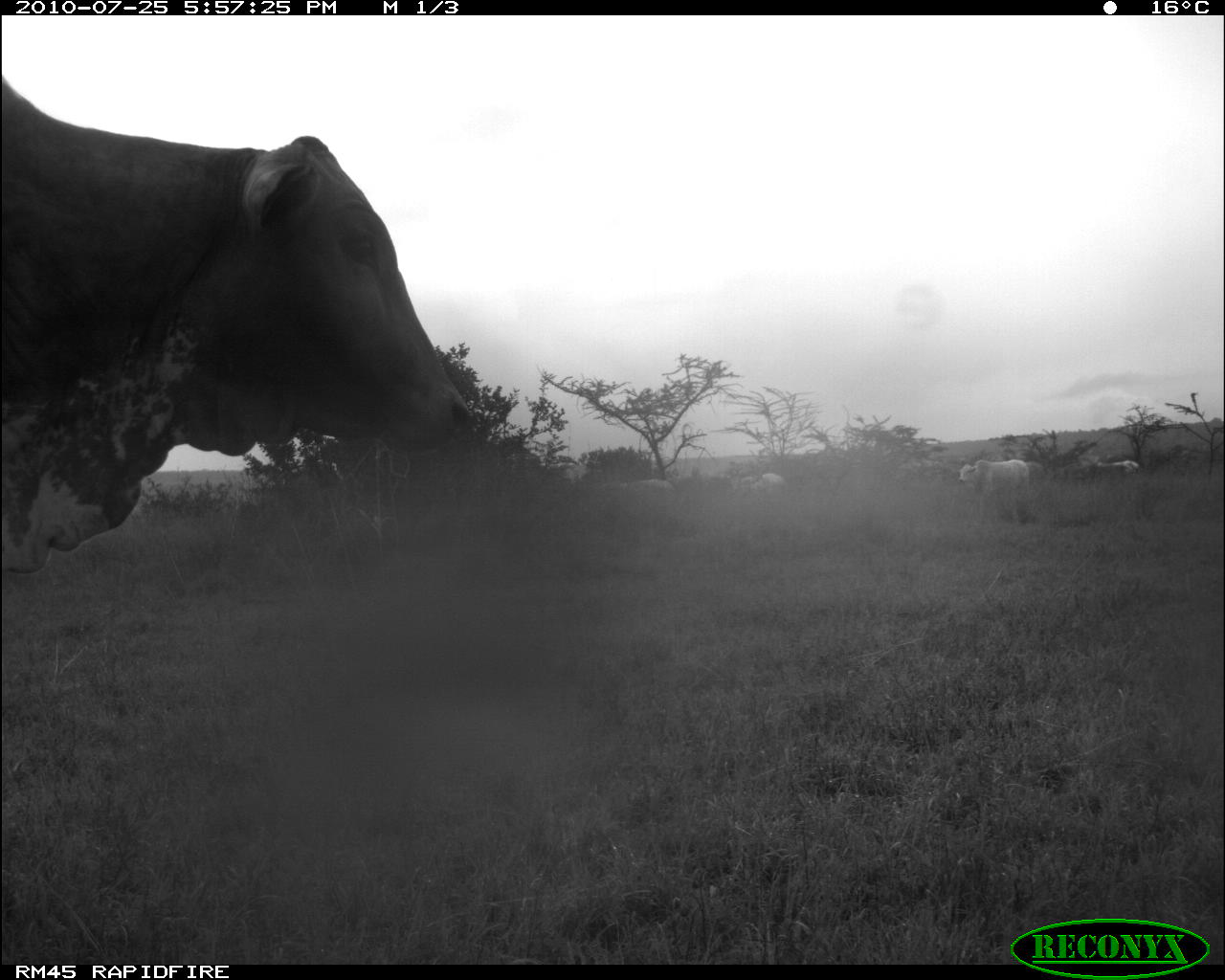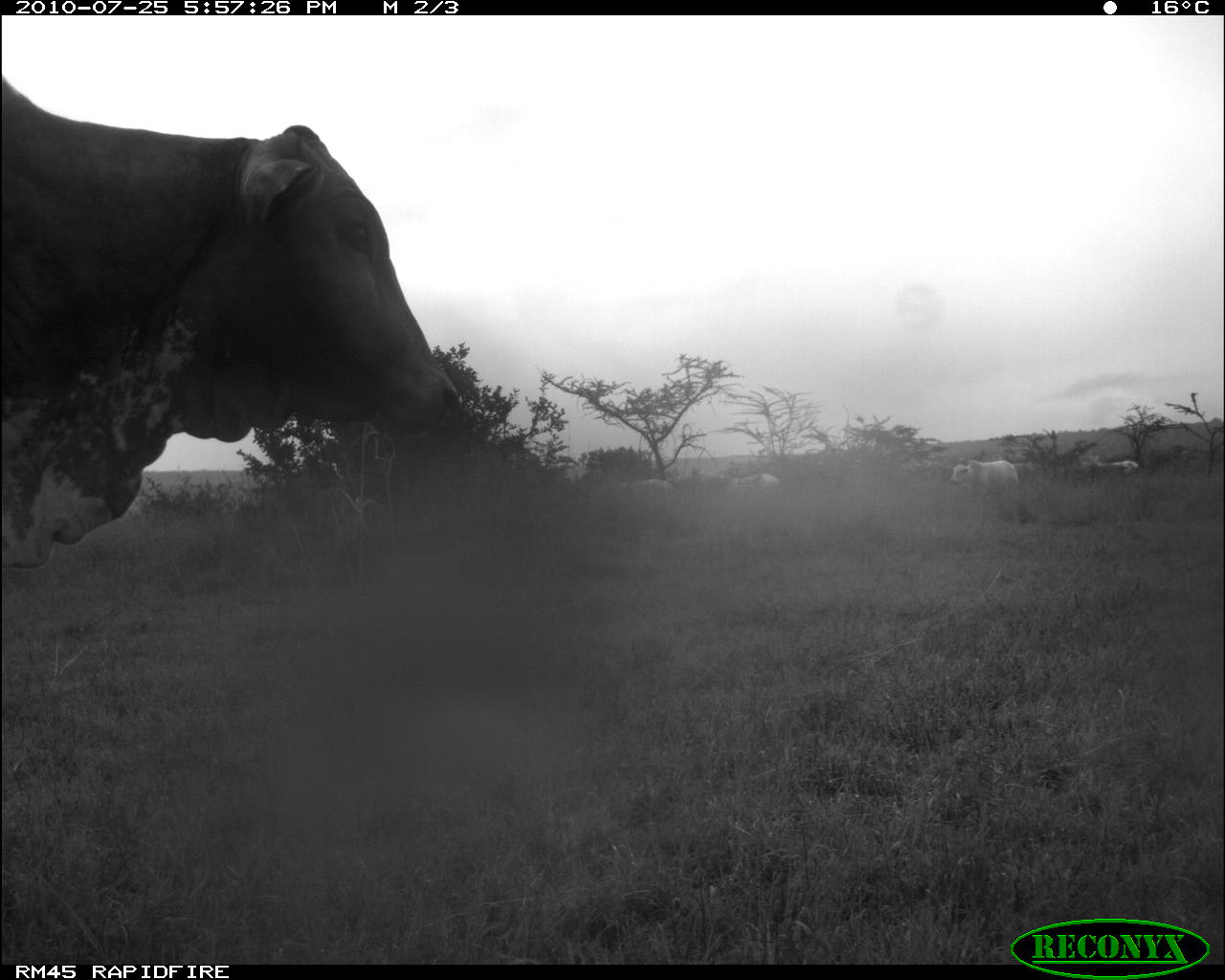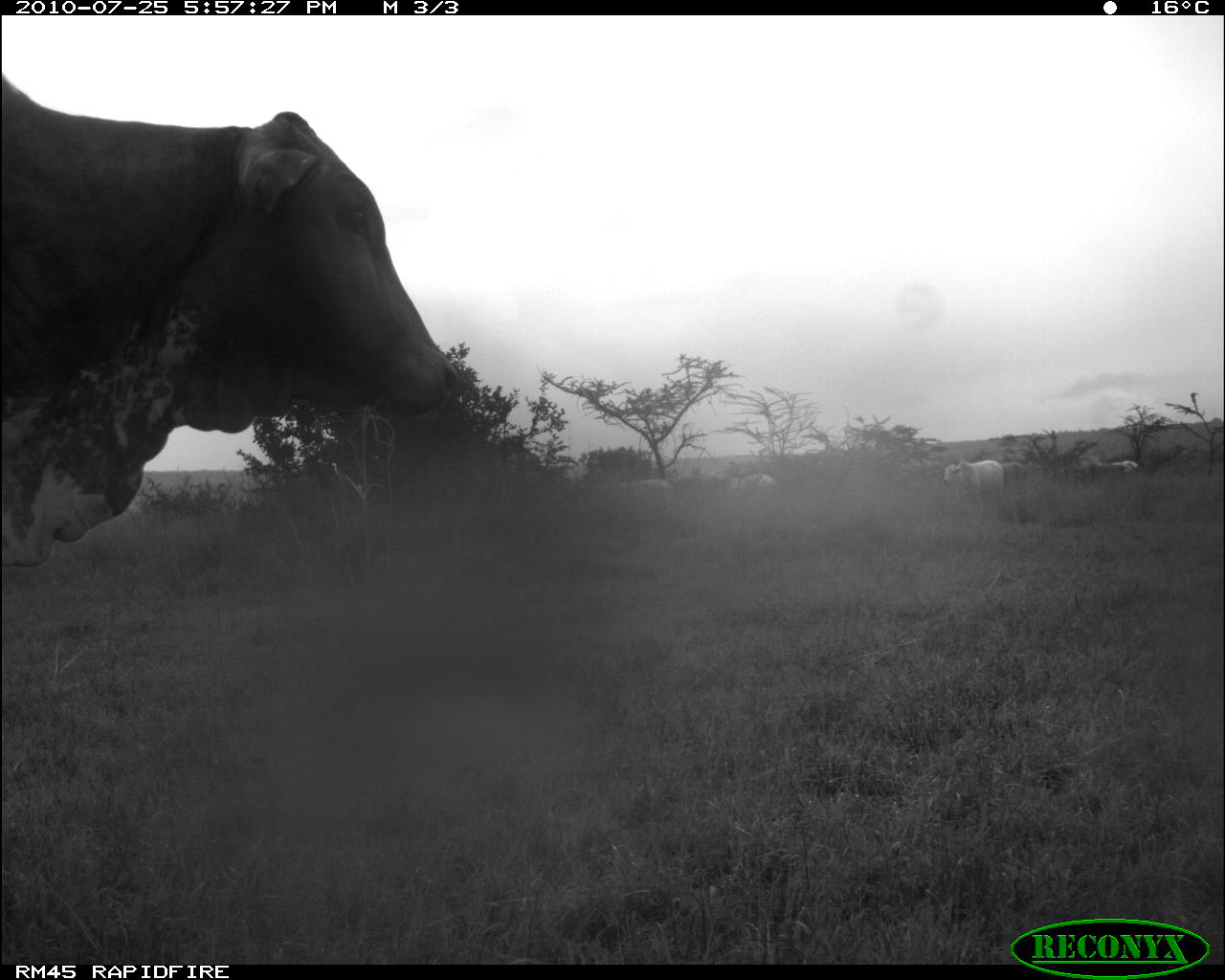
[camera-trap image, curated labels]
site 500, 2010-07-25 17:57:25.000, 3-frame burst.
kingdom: Animalia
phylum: Chordata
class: Mammalia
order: Artiodactyla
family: Bovidae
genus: Tragelaphus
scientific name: Tragelaphus oryx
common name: eland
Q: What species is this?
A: Tragelaphus oryx (eland).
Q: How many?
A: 5.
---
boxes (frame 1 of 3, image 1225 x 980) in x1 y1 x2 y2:
tragelaphus oryx: 0 73 470 575; 955 456 1031 523; 1081 451 1139 479; 739 472 789 494; 619 477 677 491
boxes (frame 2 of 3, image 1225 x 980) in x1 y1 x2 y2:
tragelaphus oryx: 0 80 470 572; 950 460 1020 498; 1088 453 1140 478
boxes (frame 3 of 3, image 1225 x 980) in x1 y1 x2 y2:
tragelaphus oryx: 0 73 461 572; 941 458 1005 499; 618 478 677 494; 726 473 776 491; 1081 460 1138 474